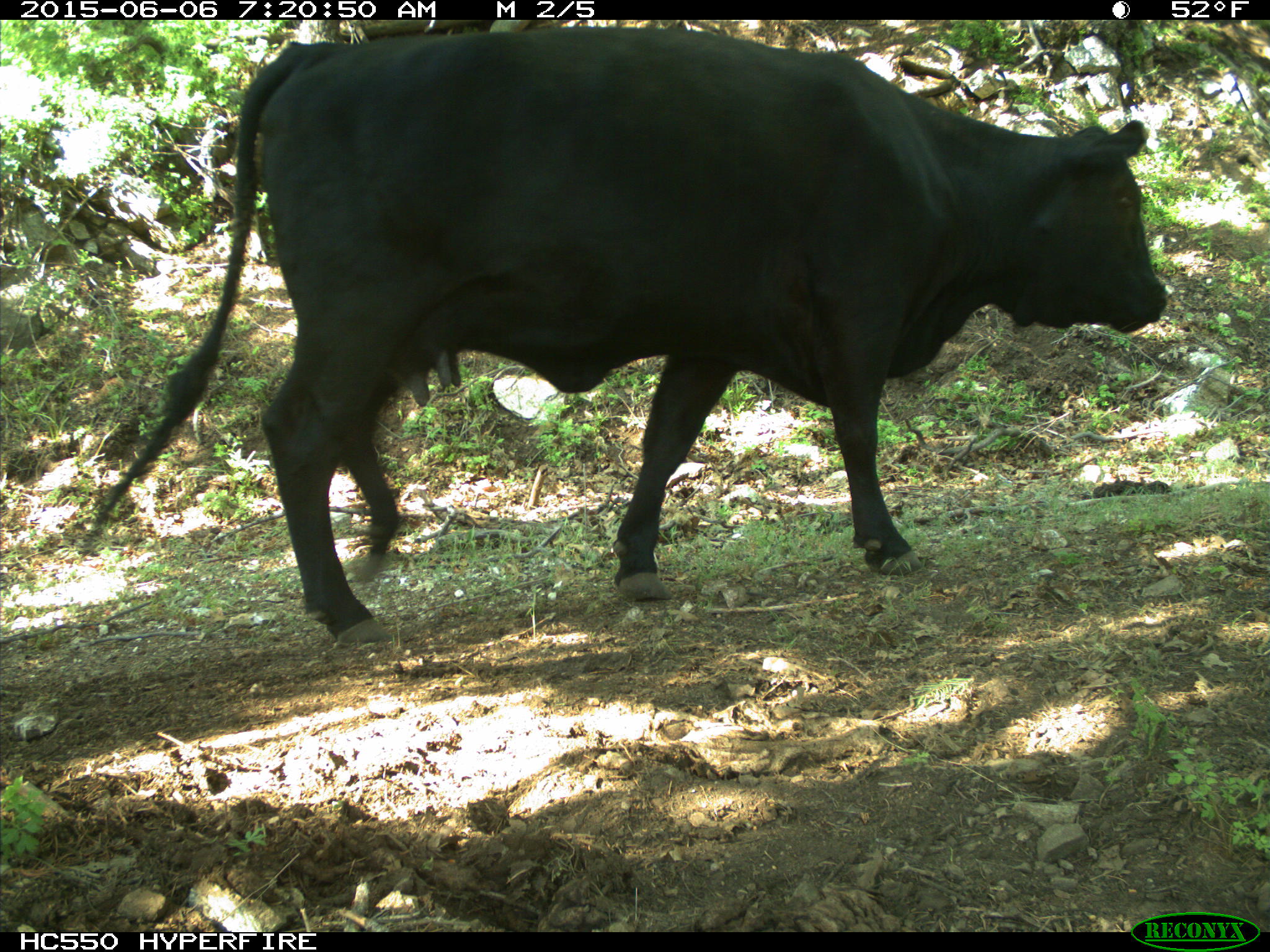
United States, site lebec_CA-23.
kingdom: Animalia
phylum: Chordata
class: Mammalia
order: Artiodactyla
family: Bovidae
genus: Bos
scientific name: Bos taurus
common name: domestic cow